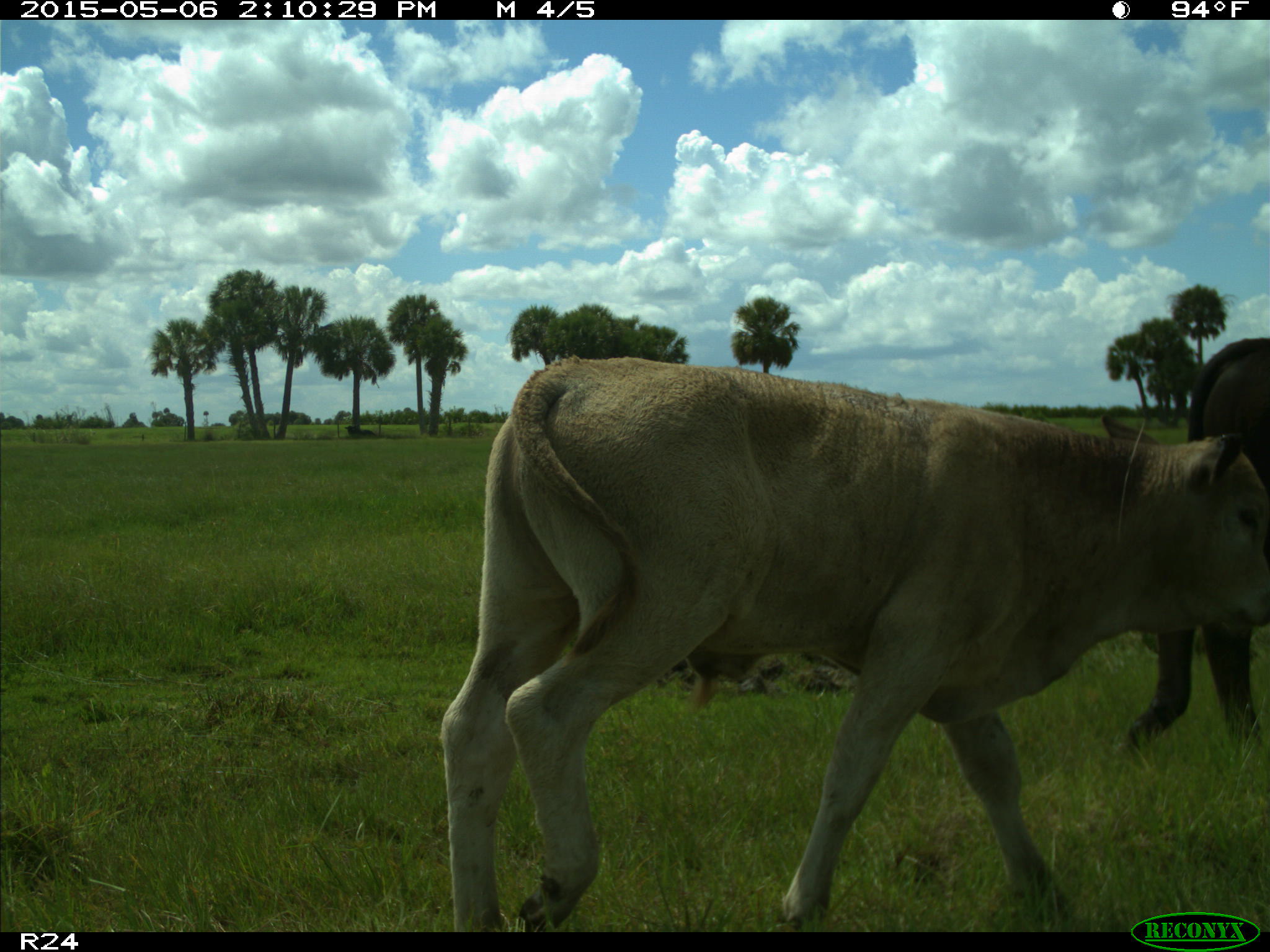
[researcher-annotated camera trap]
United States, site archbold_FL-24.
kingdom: Animalia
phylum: Chordata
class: Mammalia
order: Artiodactyla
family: Bovidae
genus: Bos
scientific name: Bos taurus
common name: domestic cow